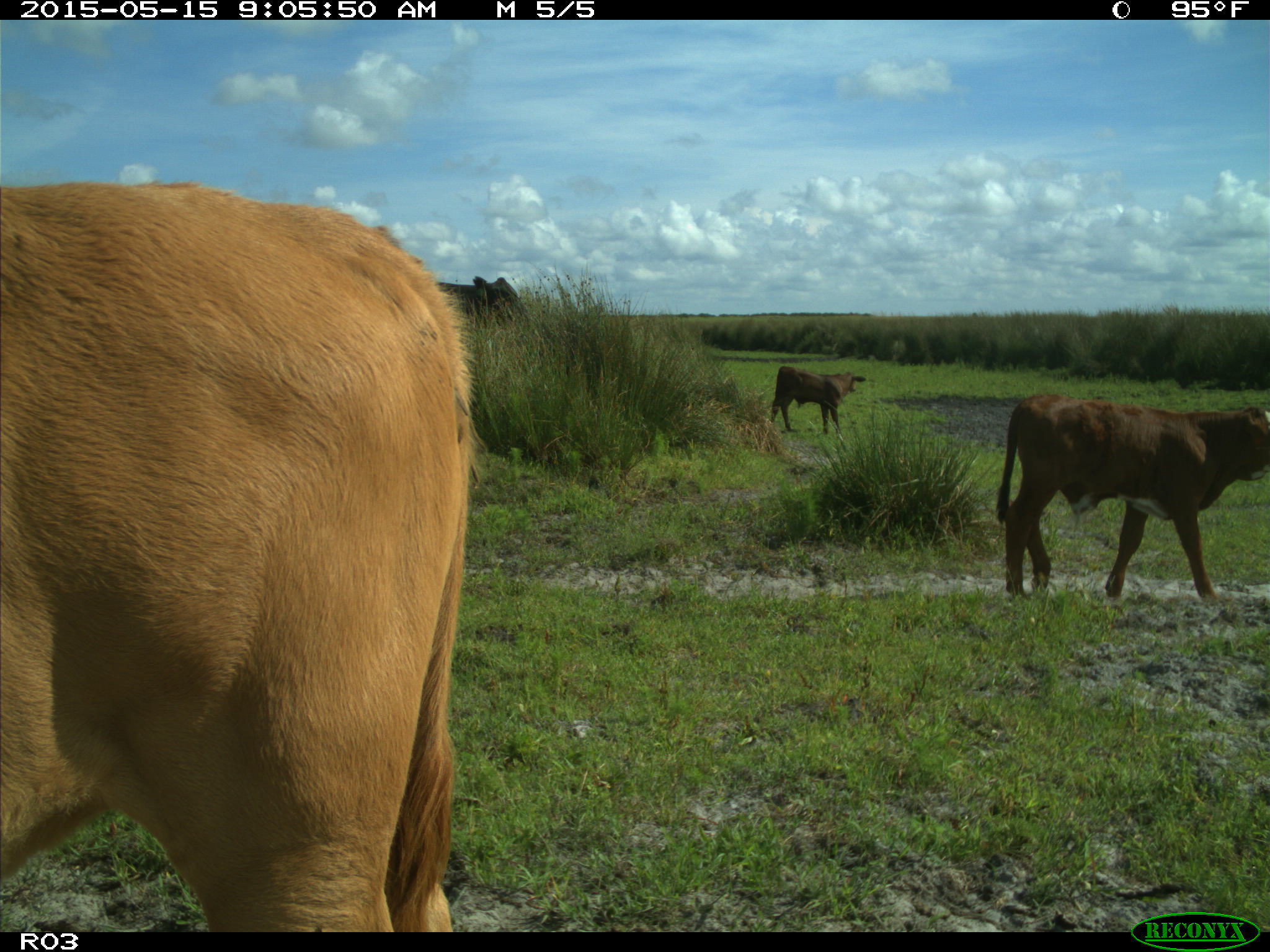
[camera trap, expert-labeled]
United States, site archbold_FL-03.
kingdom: Animalia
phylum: Chordata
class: Mammalia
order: Artiodactyla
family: Bovidae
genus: Bos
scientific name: Bos taurus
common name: domestic cow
Bos taurus (domestic cow).